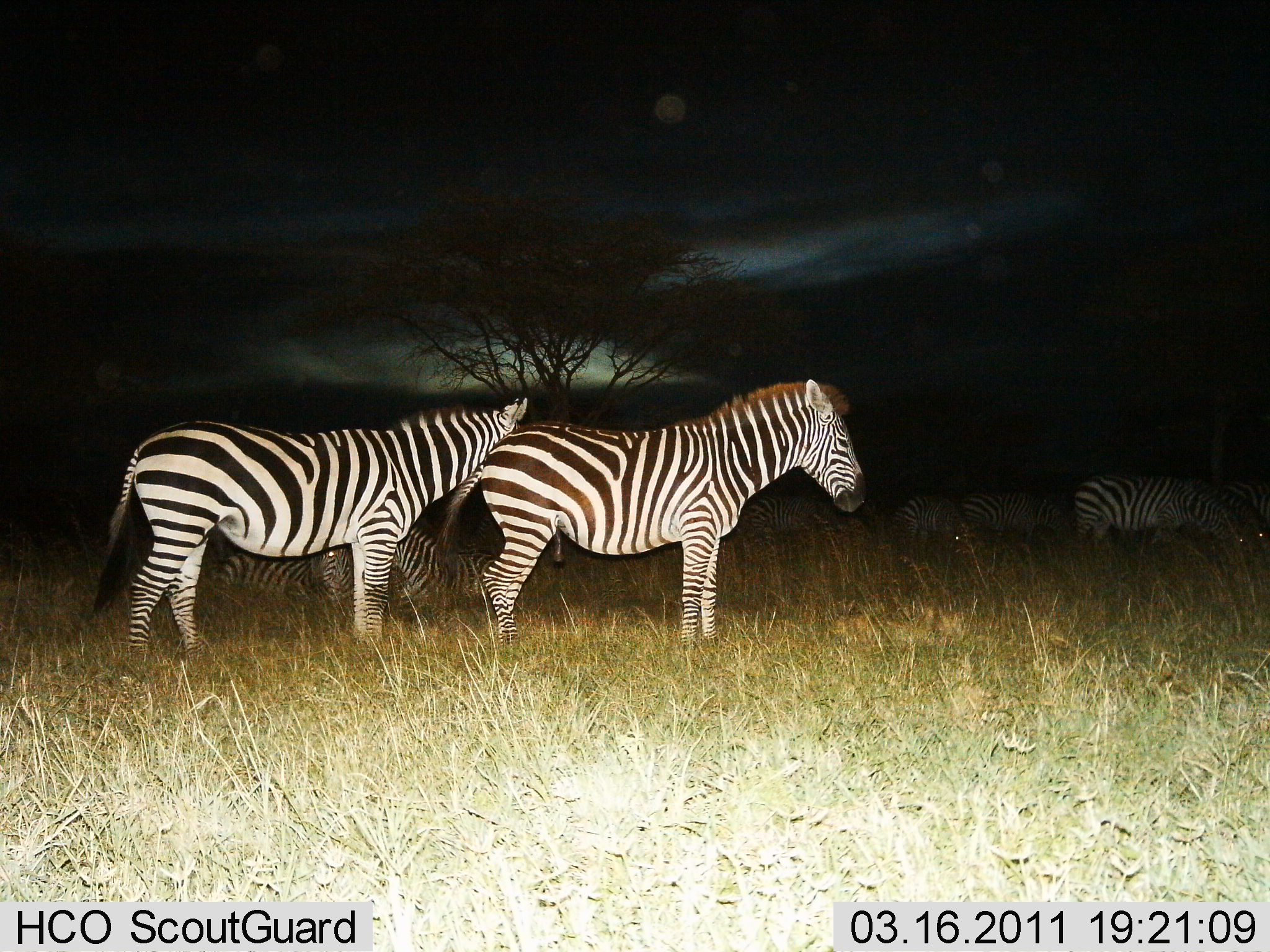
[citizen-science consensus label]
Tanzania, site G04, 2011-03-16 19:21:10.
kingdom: Animalia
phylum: Chordata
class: Mammalia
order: Perissodactyla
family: Equidae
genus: Equus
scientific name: Equus quagga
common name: plains zebra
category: zebra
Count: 8.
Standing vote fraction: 100%.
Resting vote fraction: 55%.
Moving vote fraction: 0%.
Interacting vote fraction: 0%.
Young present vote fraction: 9%.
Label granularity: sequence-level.